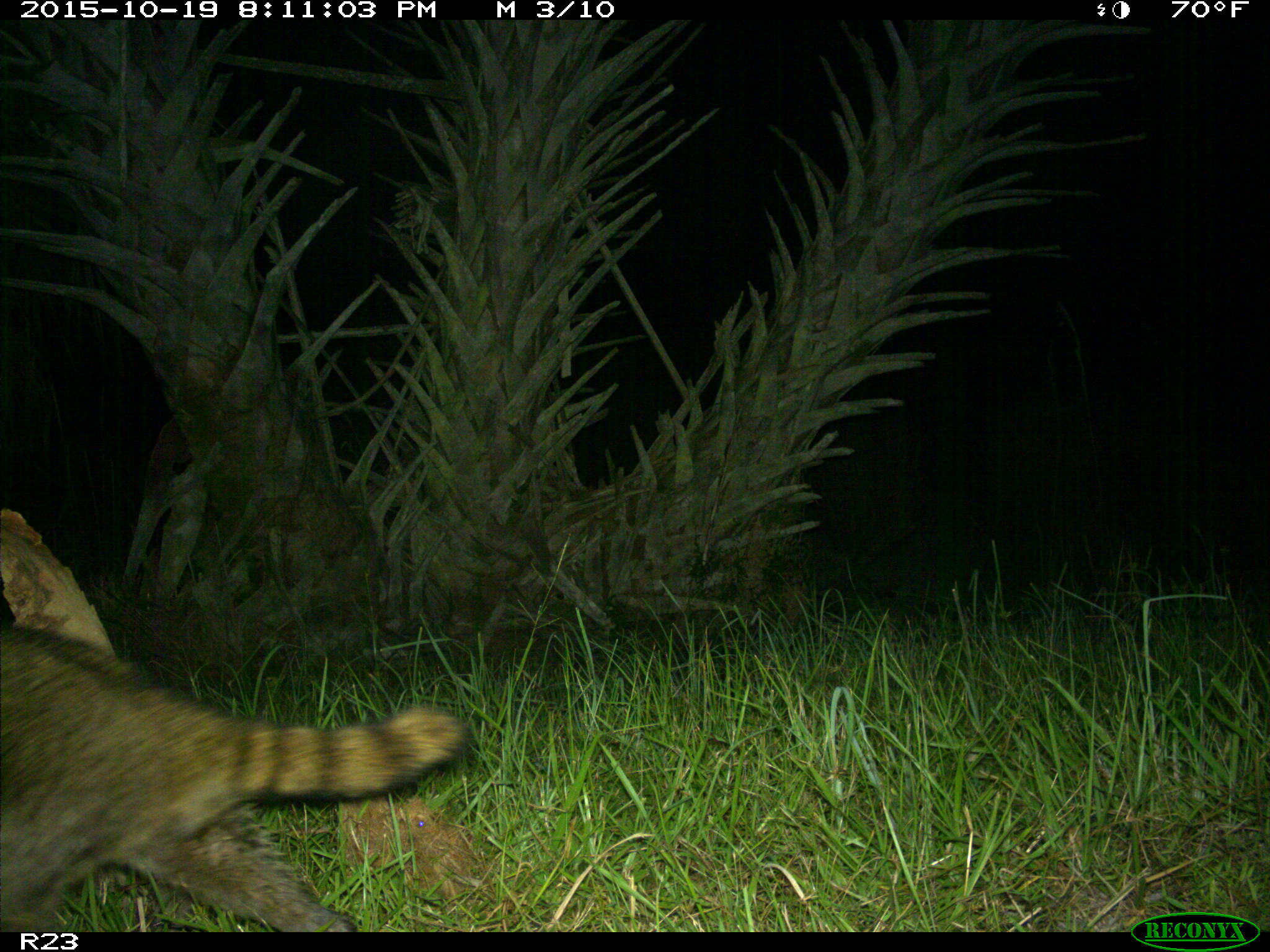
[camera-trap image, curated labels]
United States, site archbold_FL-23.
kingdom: Animalia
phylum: Chordata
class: Mammalia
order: Carnivora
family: Procyonidae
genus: Procyon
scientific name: Procyon lotor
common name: common raccoon